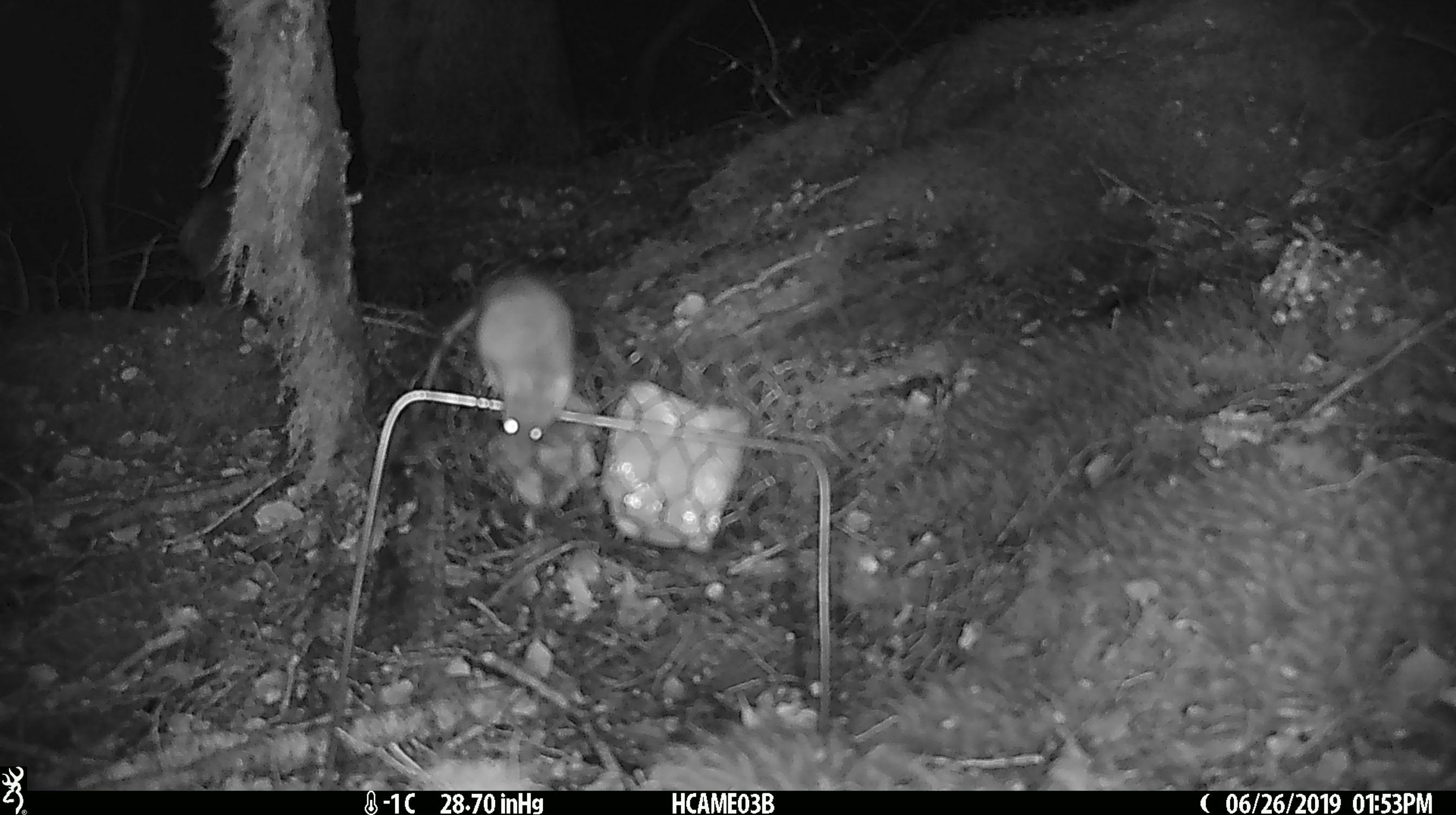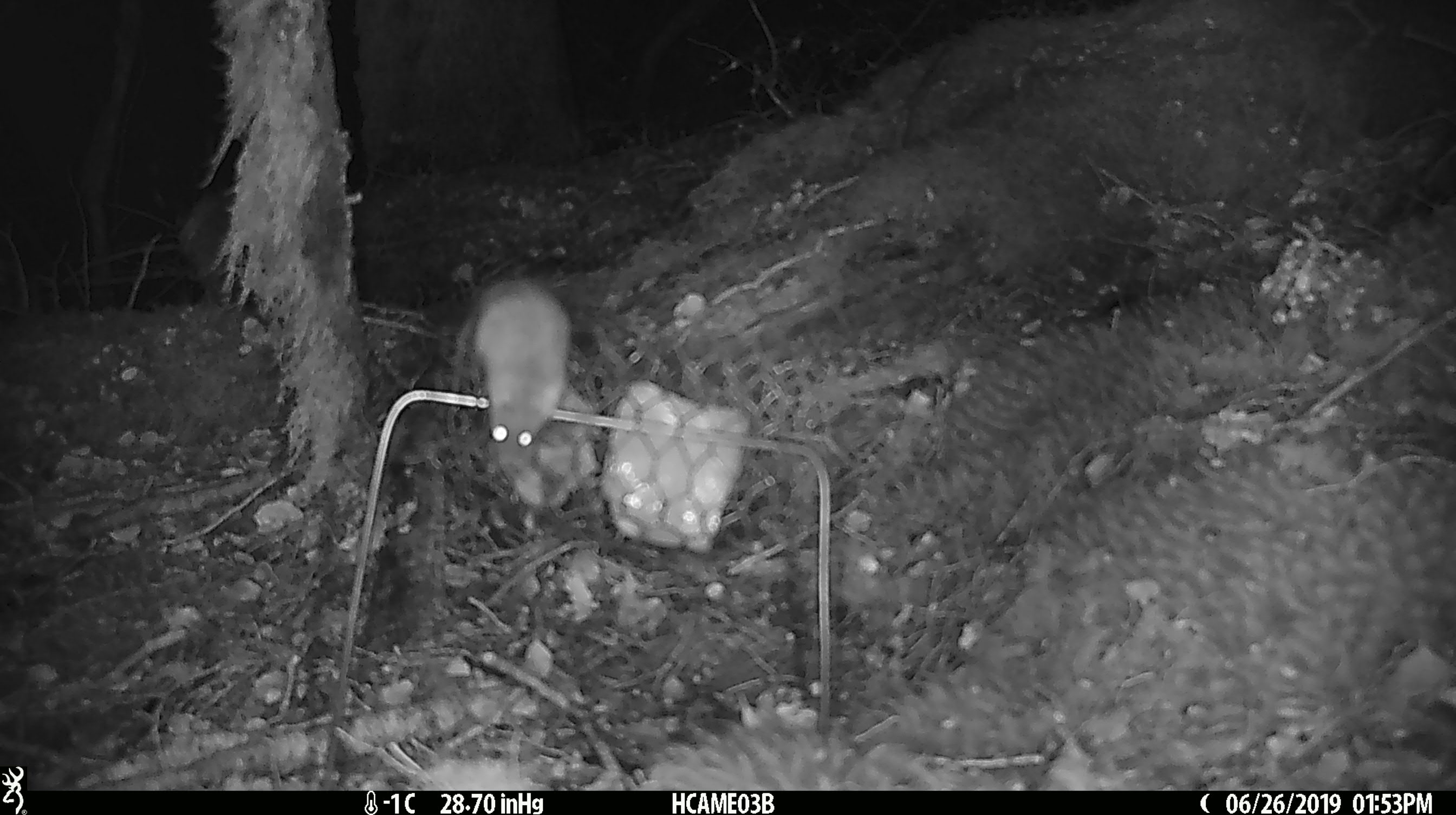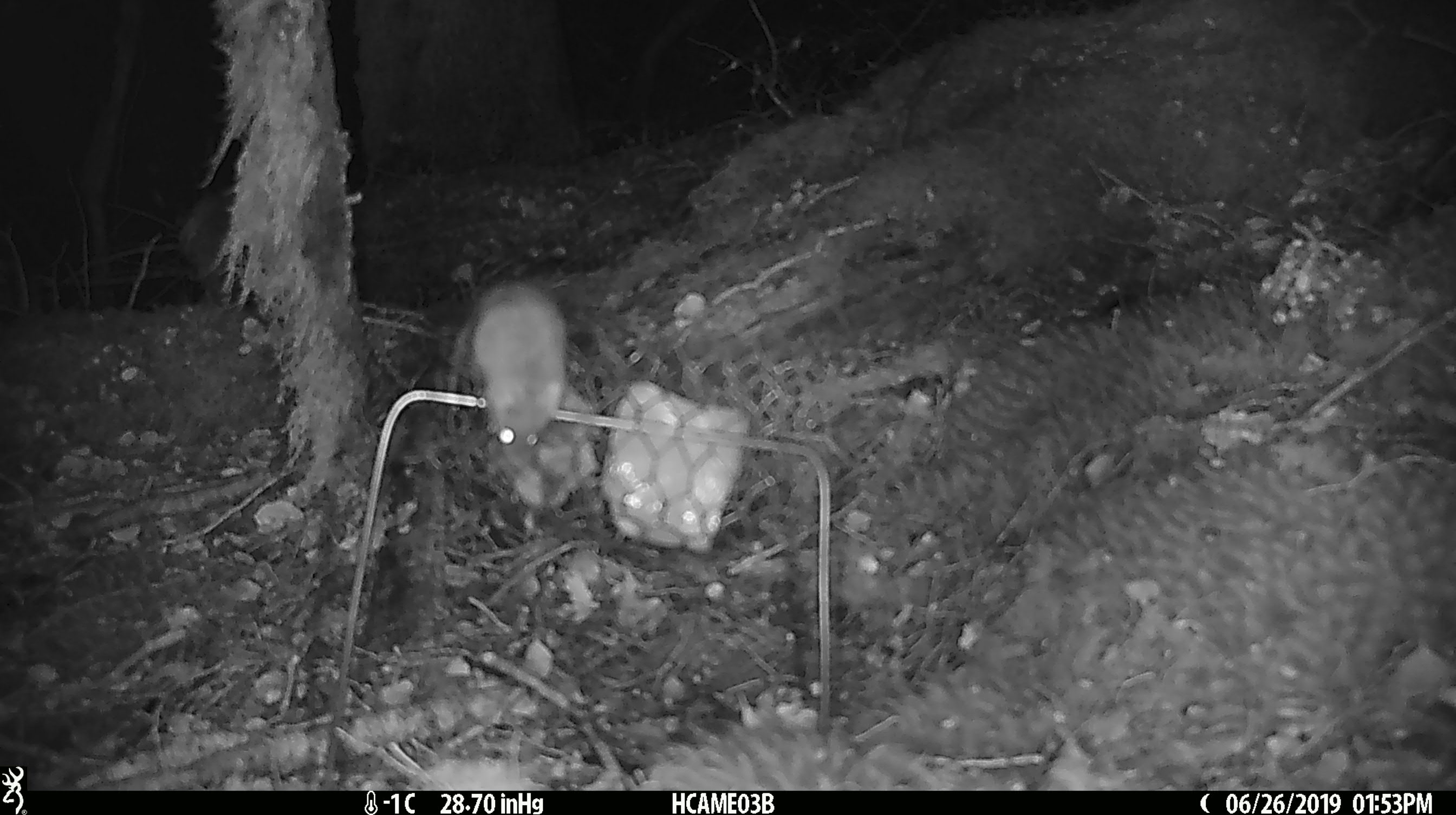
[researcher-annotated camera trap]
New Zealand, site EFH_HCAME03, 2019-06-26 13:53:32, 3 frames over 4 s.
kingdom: Animalia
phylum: Chordata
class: Mammalia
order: Rodentia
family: Muridae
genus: Mus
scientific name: Mus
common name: mouse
Mouse (Mus).